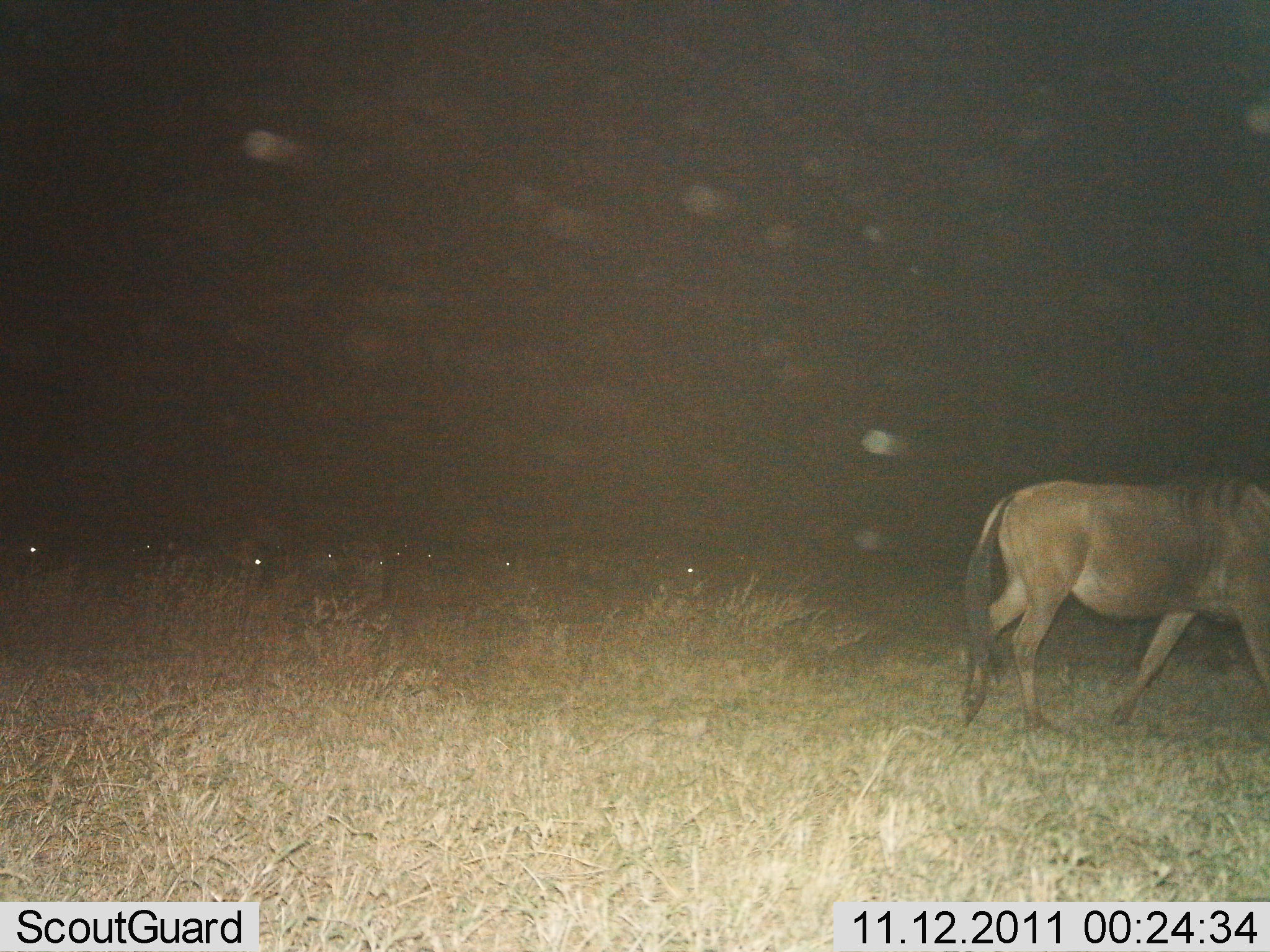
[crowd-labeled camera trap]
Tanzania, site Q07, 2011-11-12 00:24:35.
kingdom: Animalia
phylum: Chordata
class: Mammalia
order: Artiodactyla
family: Bovidae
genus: Connochaetes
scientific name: Connochaetes taurinus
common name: blue wildebeest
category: wildebeest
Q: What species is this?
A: Wildebeest (blue wildebeest) (Connochaetes taurinus).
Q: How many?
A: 1.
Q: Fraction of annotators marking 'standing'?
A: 14%.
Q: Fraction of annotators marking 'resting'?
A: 7%.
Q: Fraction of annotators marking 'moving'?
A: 86%.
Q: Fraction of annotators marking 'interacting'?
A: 0%.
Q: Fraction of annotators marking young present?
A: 0%.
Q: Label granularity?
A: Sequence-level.